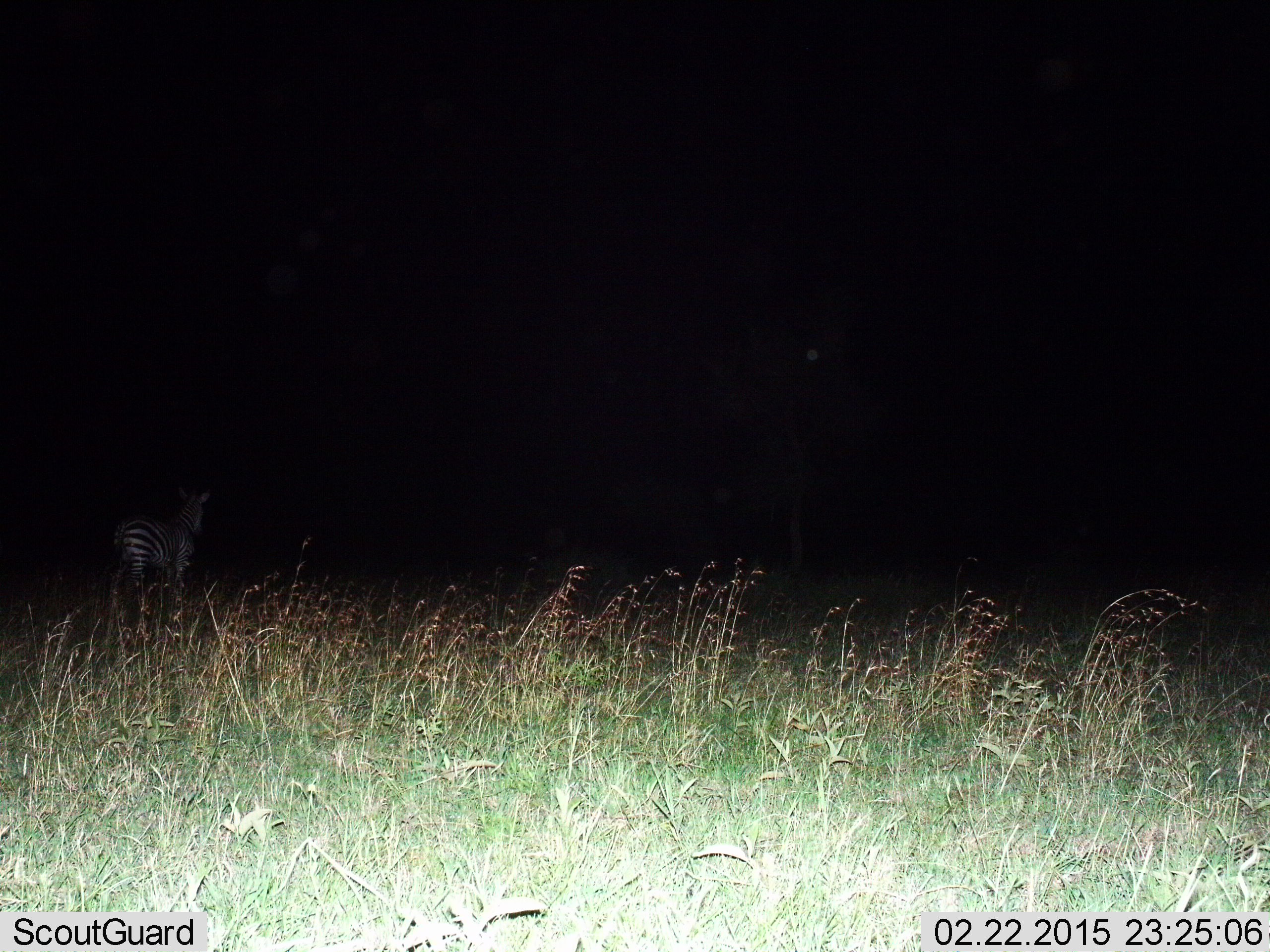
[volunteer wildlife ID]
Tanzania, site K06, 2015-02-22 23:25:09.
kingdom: Animalia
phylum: Chordata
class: Mammalia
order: Perissodactyla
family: Equidae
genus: Equus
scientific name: Equus quagga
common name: plains zebra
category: zebra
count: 1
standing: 90%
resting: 0%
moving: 10%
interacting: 0%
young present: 0%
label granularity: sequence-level